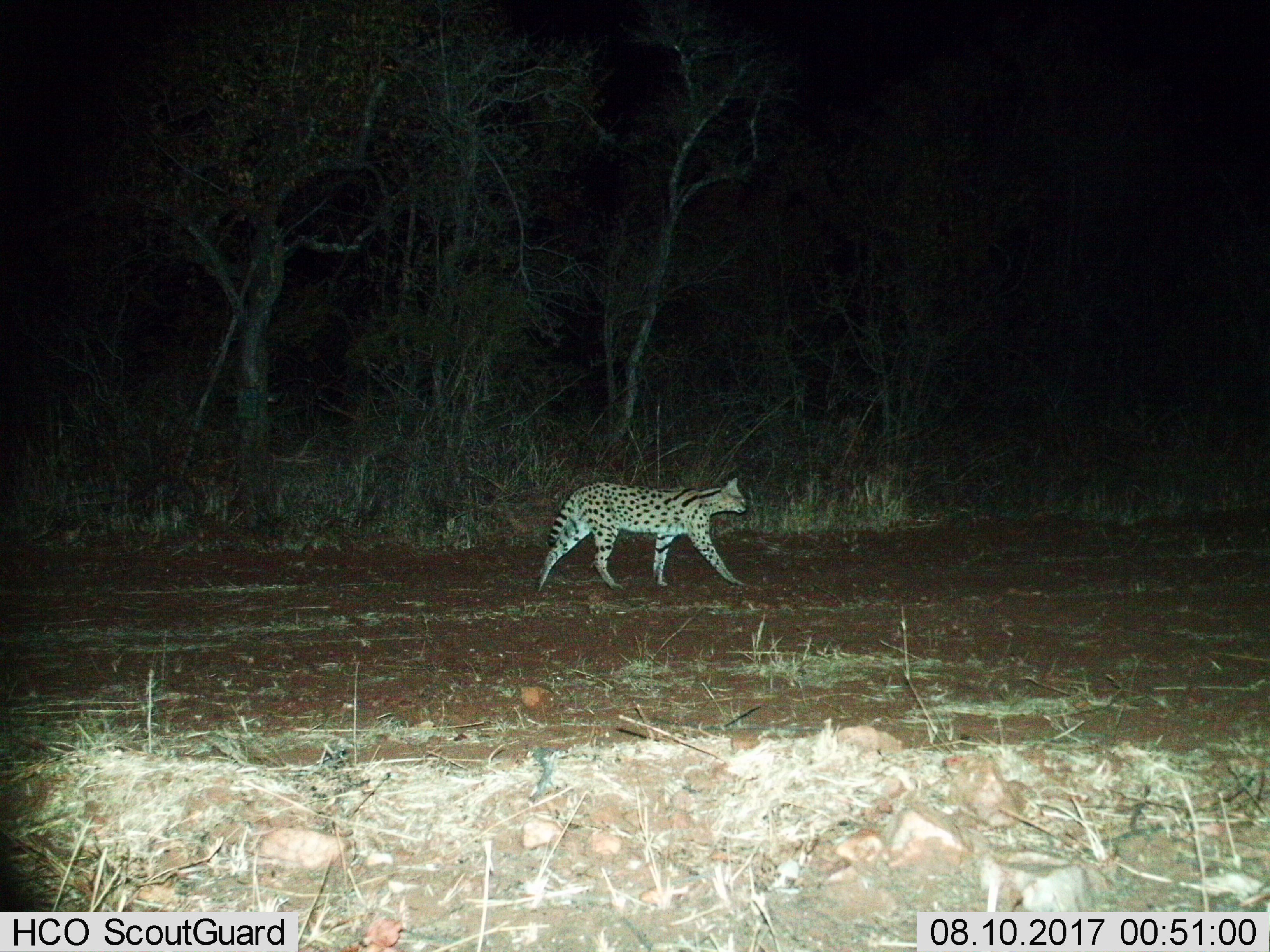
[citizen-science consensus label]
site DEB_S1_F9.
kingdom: Animalia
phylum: Chordata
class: Mammalia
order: Carnivora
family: Felidae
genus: Leptailurus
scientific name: Leptailurus serval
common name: serval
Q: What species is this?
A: Serval (Leptailurus serval).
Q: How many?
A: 1.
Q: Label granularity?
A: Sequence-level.